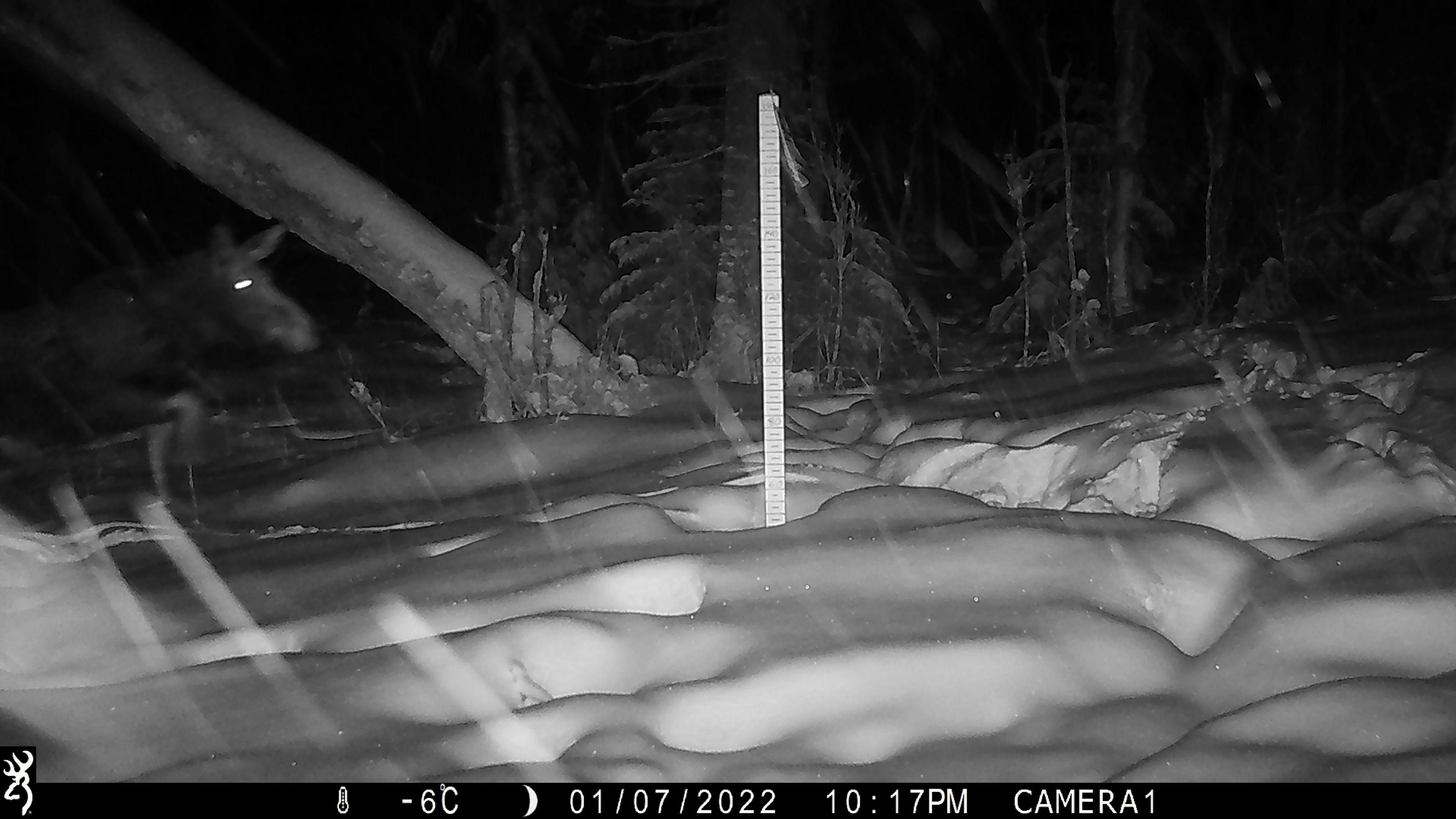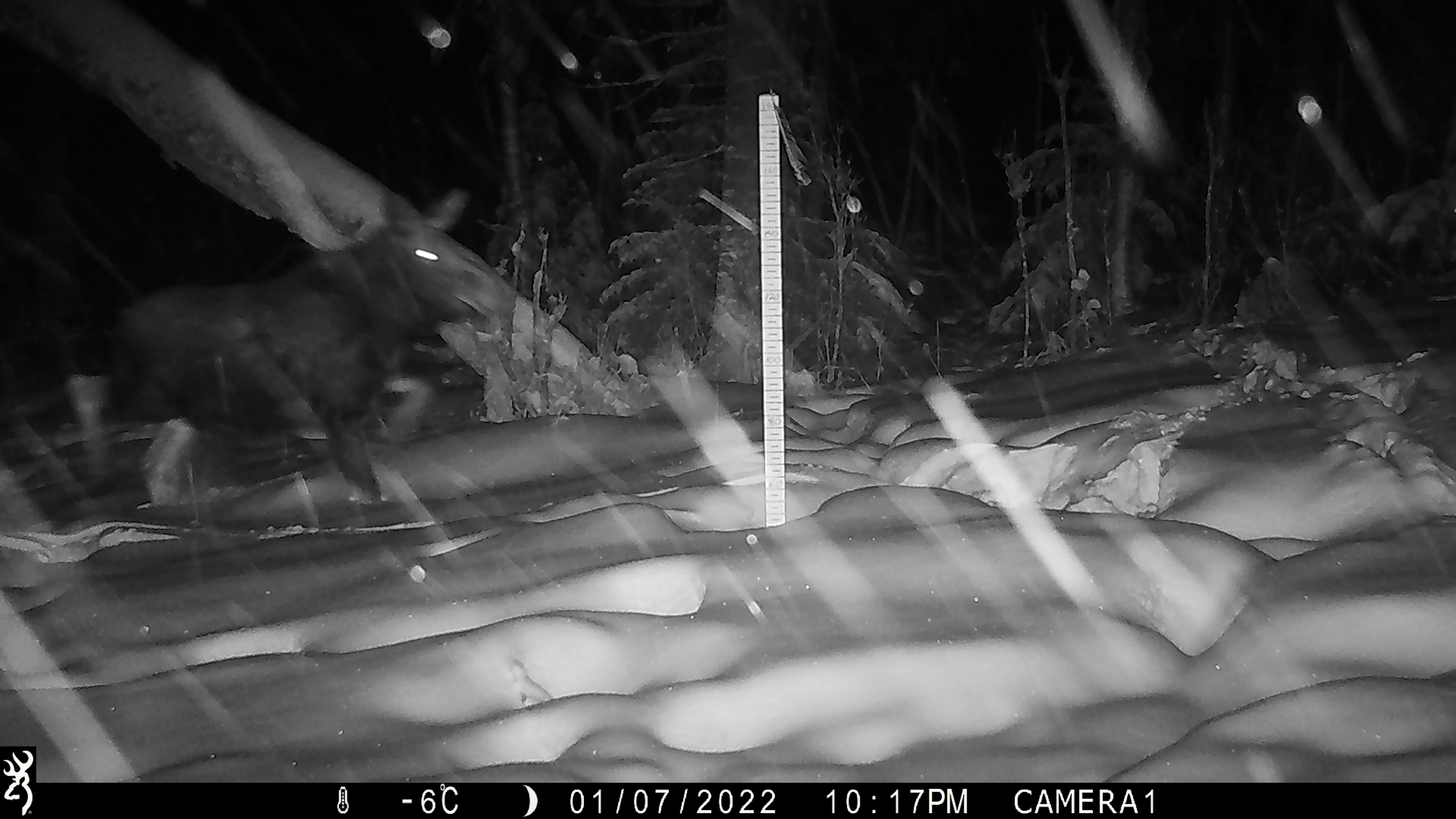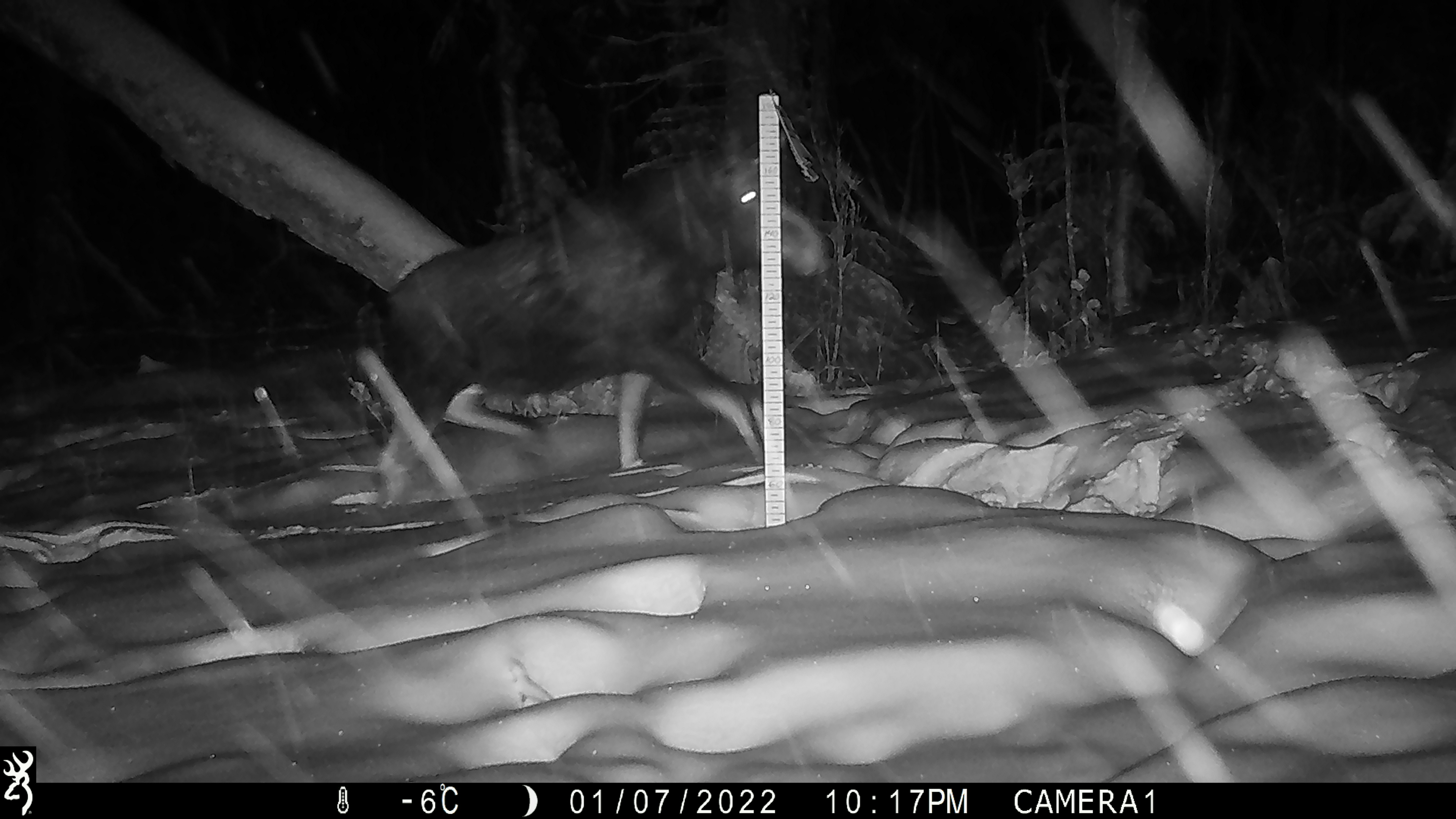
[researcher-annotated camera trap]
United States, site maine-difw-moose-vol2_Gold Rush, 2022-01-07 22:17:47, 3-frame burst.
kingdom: Animalia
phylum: Chordata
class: Mammalia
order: Artiodactyla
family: Cervidae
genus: Alces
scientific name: Alces alces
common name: moose